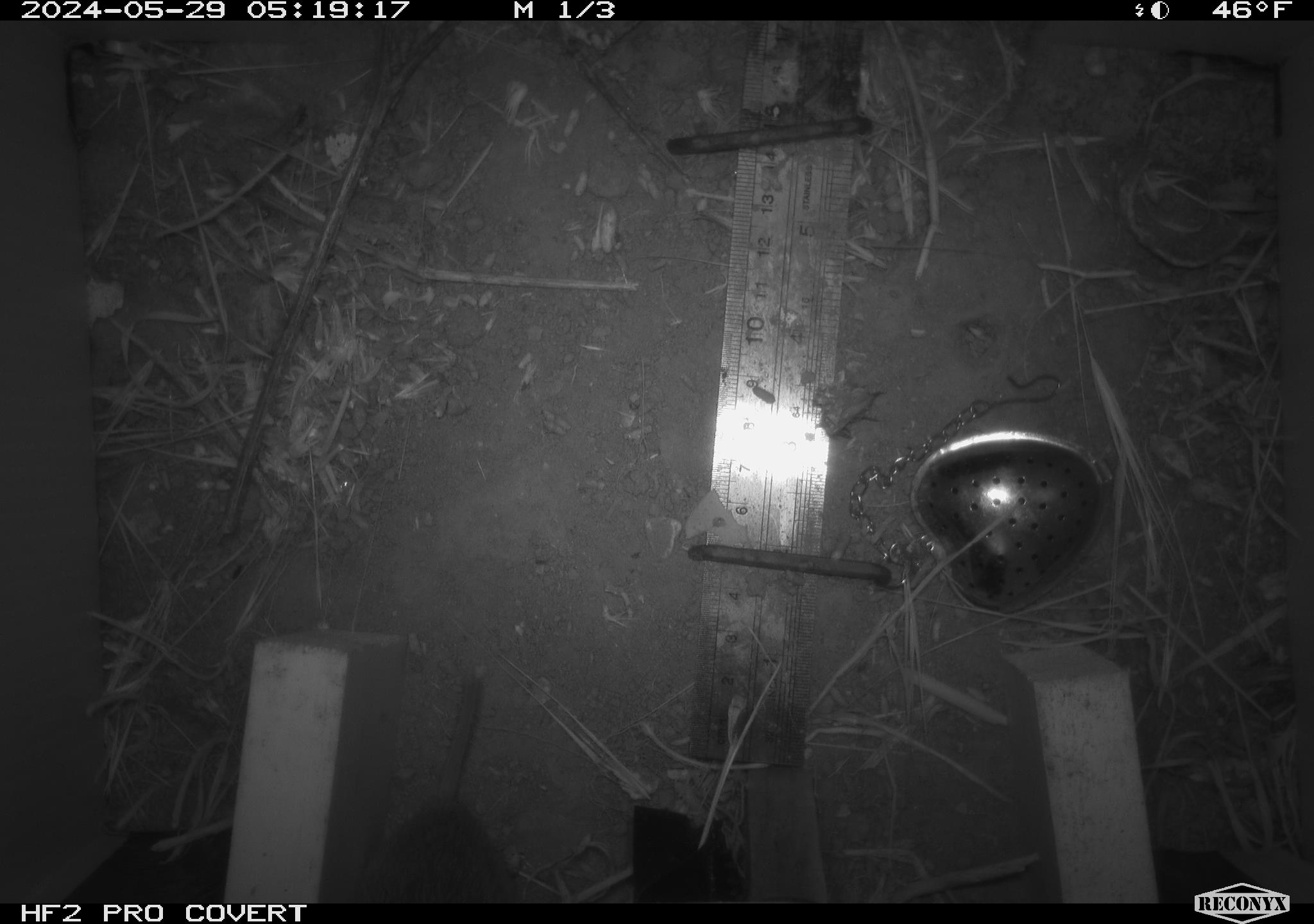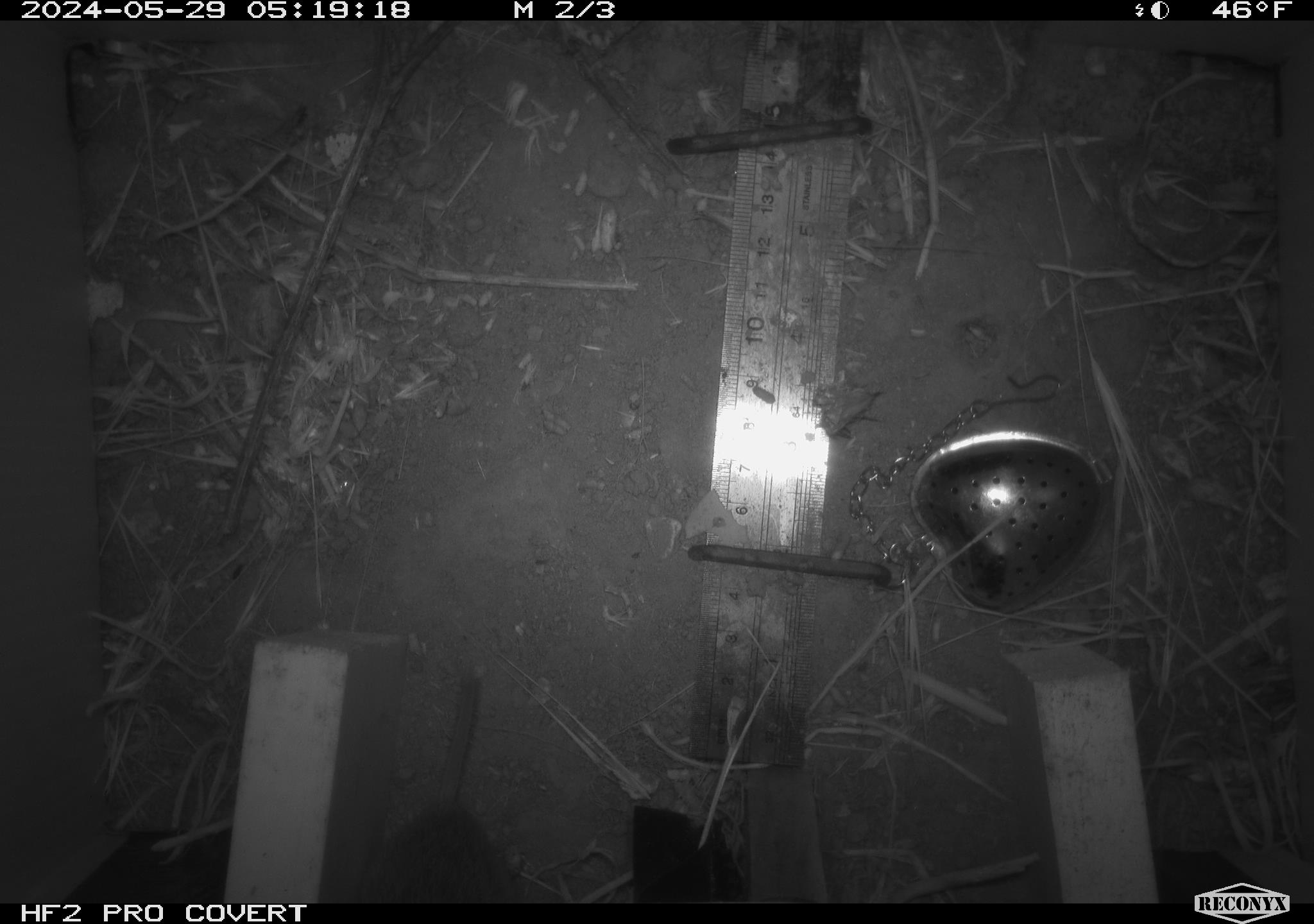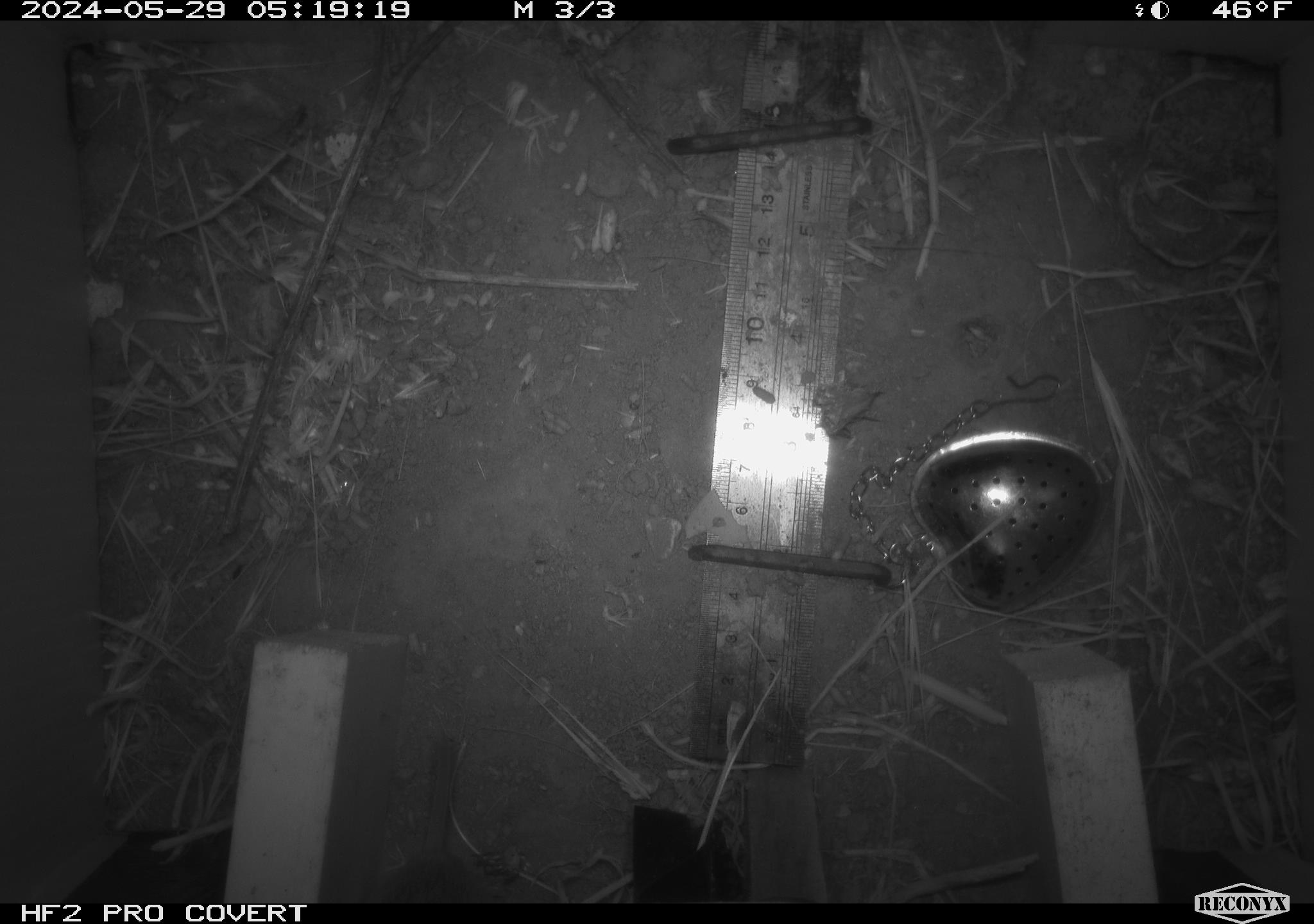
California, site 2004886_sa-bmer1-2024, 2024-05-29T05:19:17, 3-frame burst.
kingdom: Animalia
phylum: Chordata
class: Mammalia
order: Rodentia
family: Cricetidae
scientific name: Arvicolinae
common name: voles, lemmings, and muskrats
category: arvicolinae subfamily